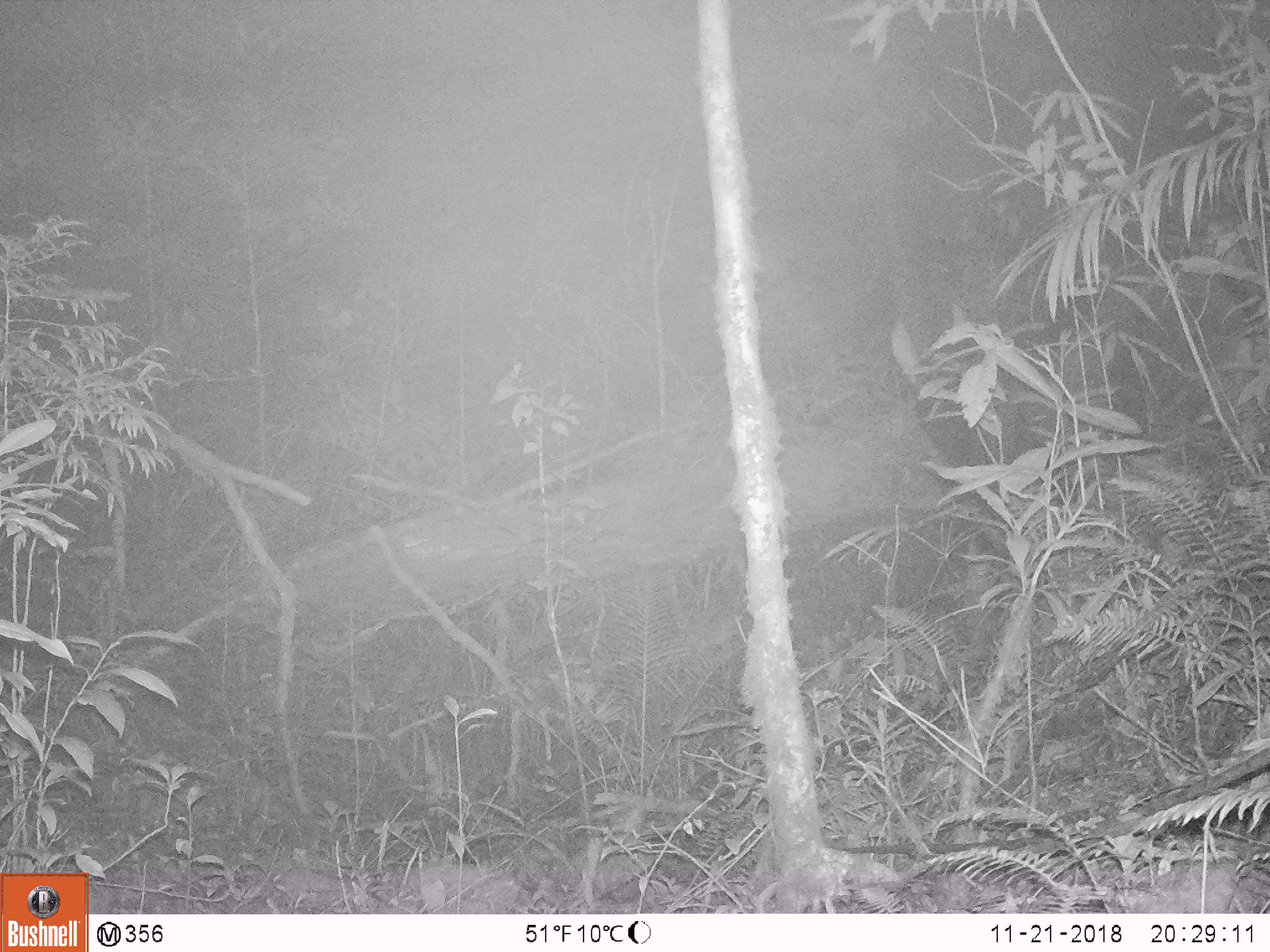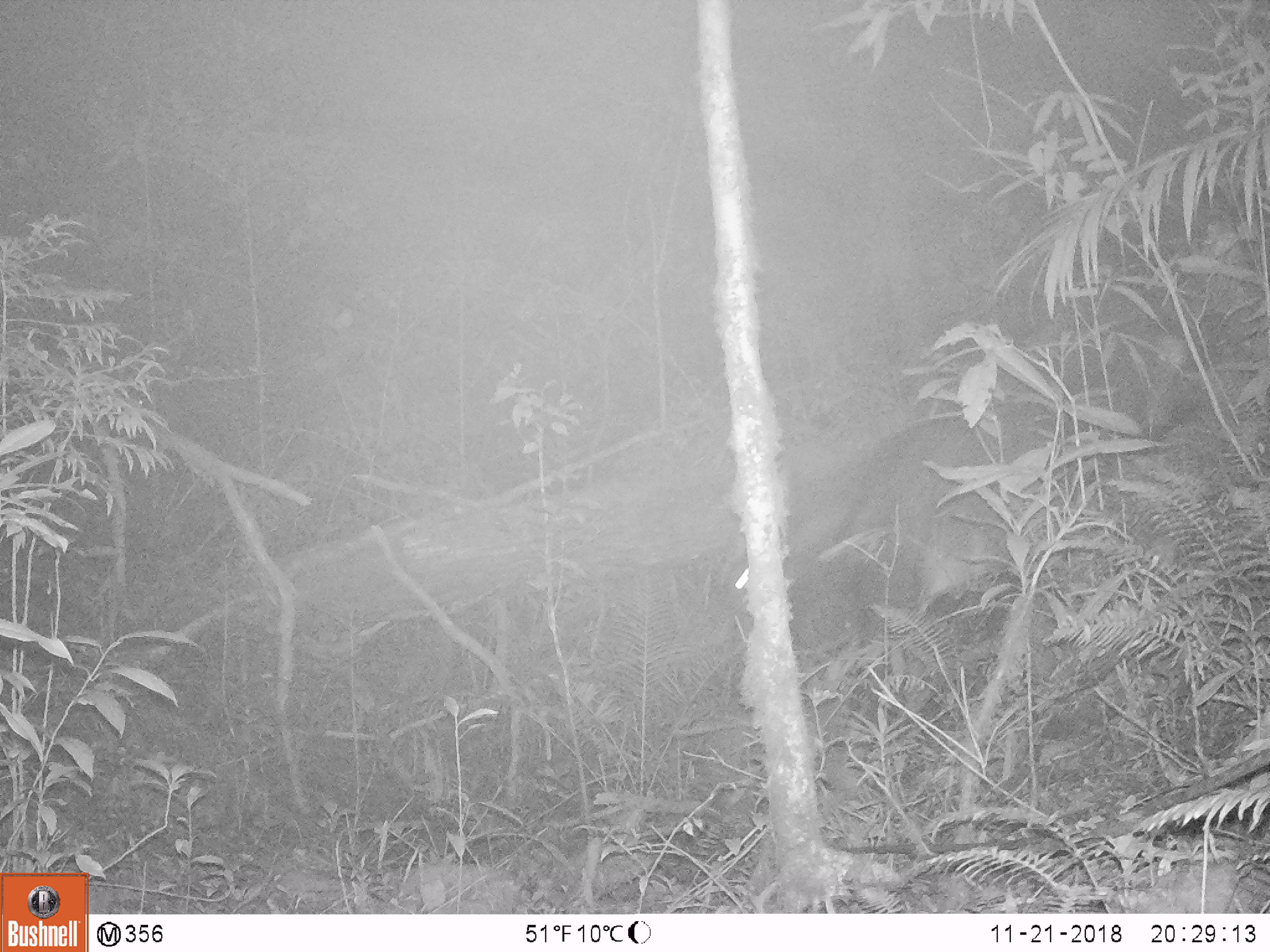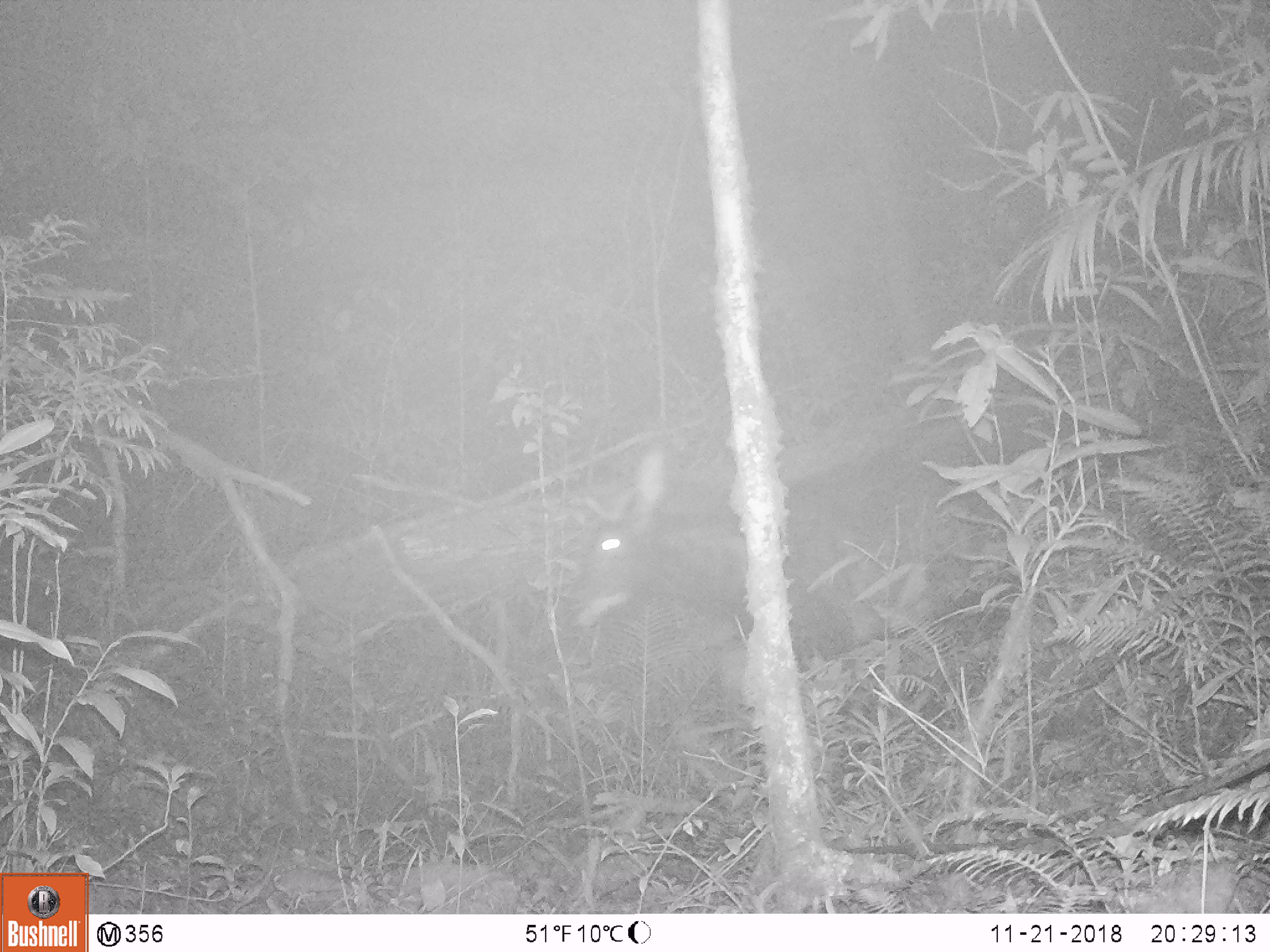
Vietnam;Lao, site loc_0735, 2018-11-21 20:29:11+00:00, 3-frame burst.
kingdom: Animalia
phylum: Chordata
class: Mammalia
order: Artiodactyla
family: Bovidae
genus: Capricornis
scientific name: Capricornis sumatraensis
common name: chinese serow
Chinese serow (Capricornis sumatraensis). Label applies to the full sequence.